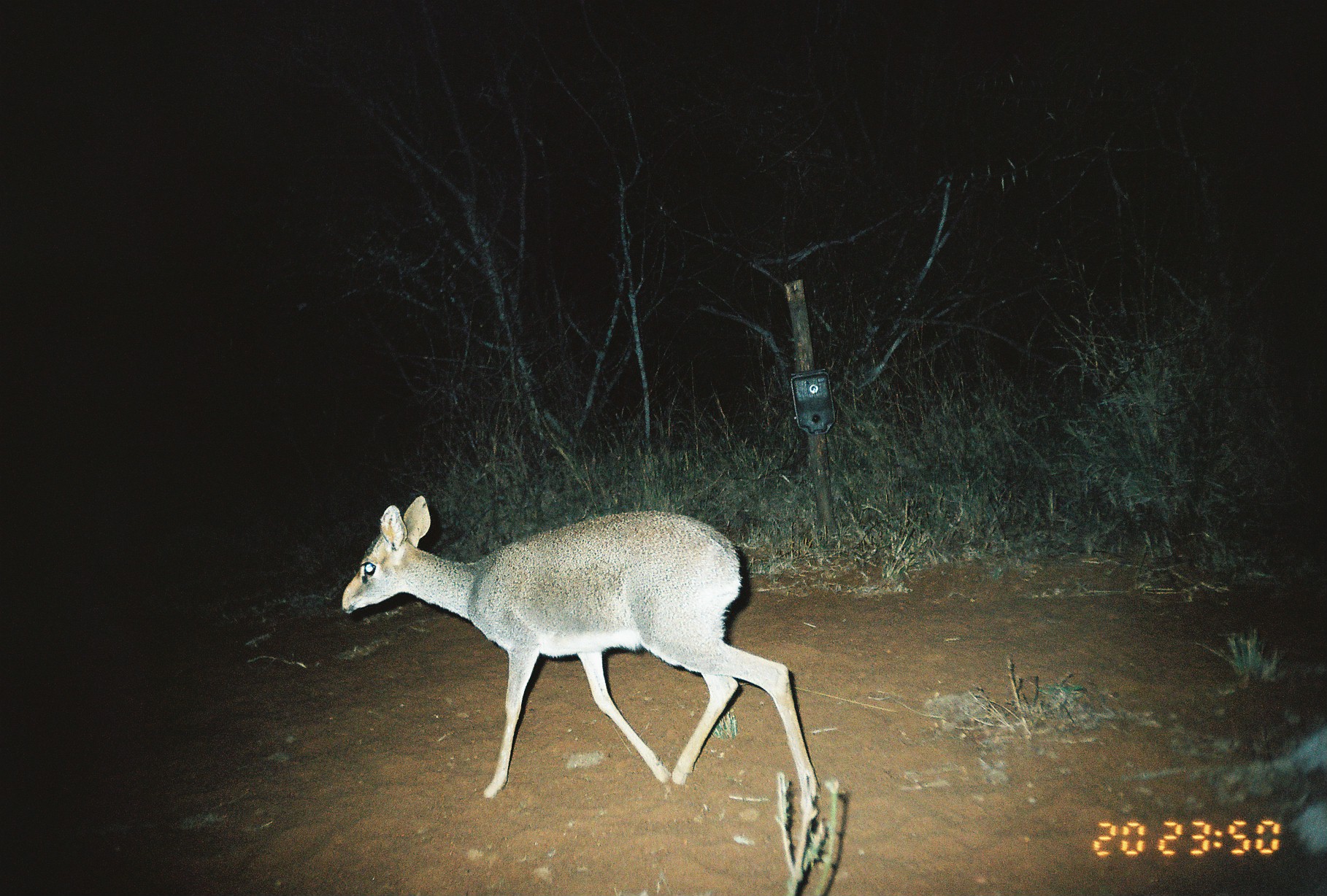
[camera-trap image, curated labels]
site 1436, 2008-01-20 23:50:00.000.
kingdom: Animalia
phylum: Chordata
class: Mammalia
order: Artiodactyla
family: Bovidae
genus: Madoqua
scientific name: Madoqua guentheri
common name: günther's dik-dik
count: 1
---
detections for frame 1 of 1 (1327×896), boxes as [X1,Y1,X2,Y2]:
madoqua guentheri: [341,493,817,803]